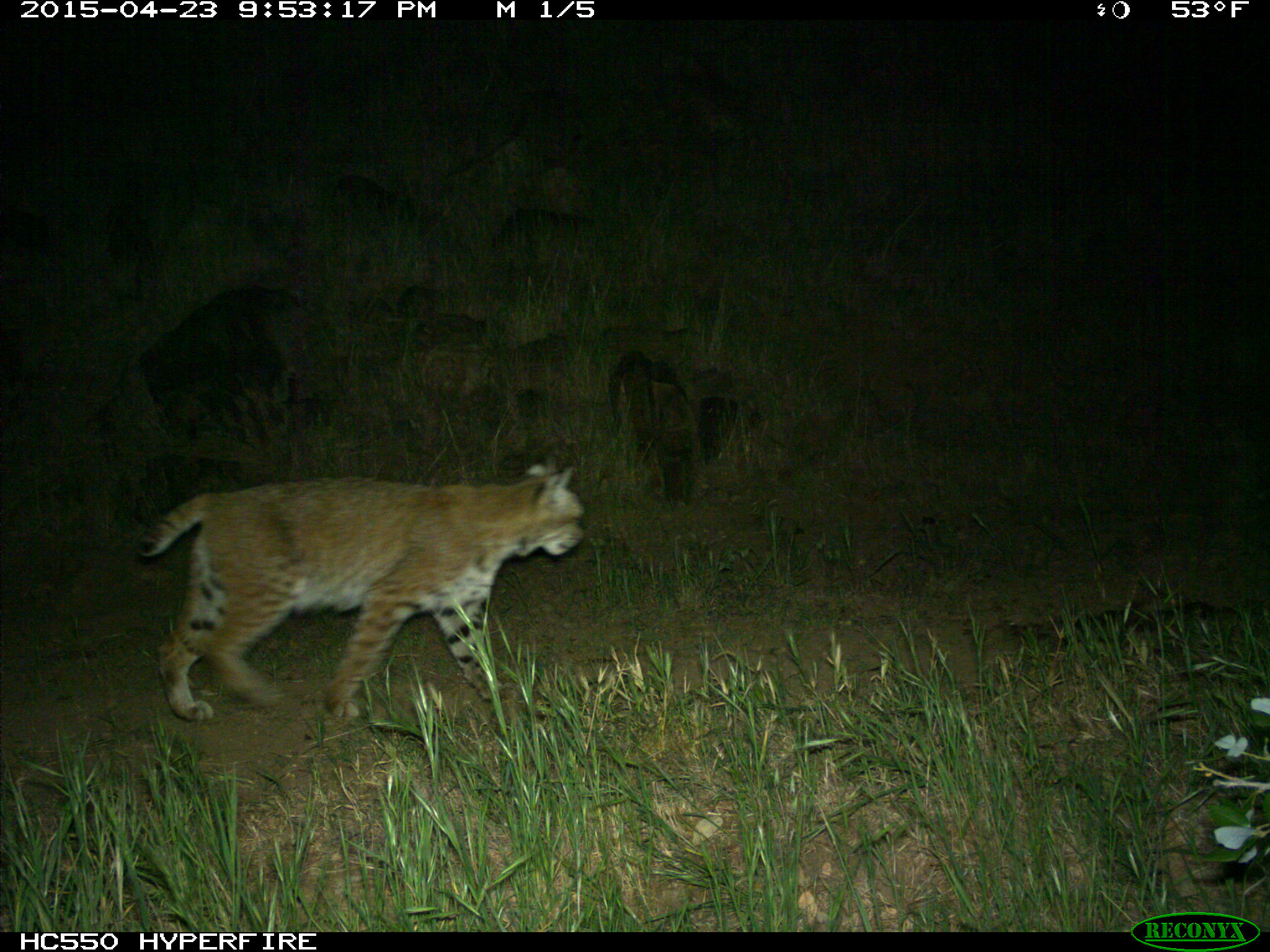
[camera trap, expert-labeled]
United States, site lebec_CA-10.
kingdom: Animalia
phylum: Chordata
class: Mammalia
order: Carnivora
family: Felidae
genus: Lynx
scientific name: Lynx rufus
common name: bobcat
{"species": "Lynx rufus (bobcat)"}